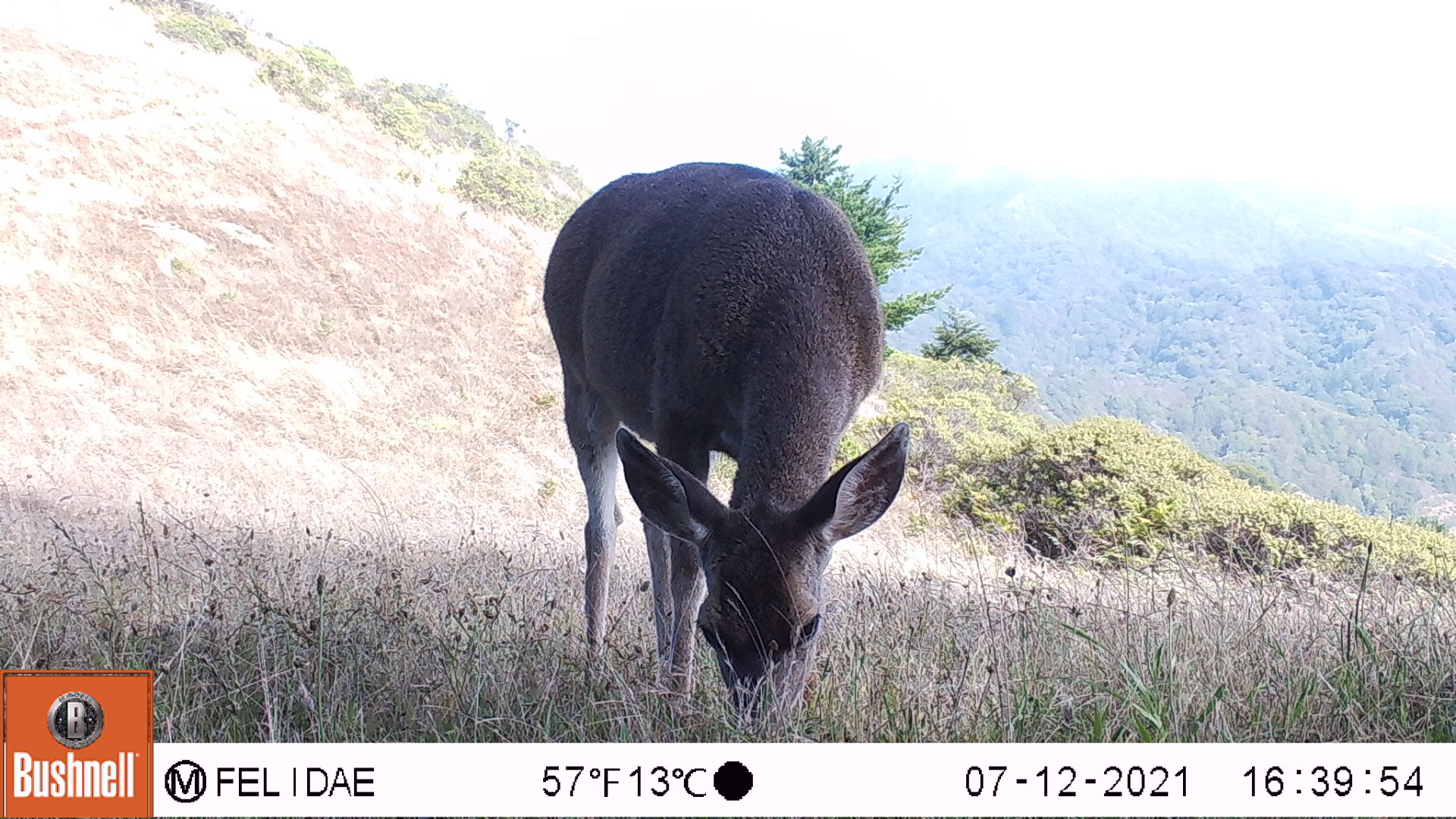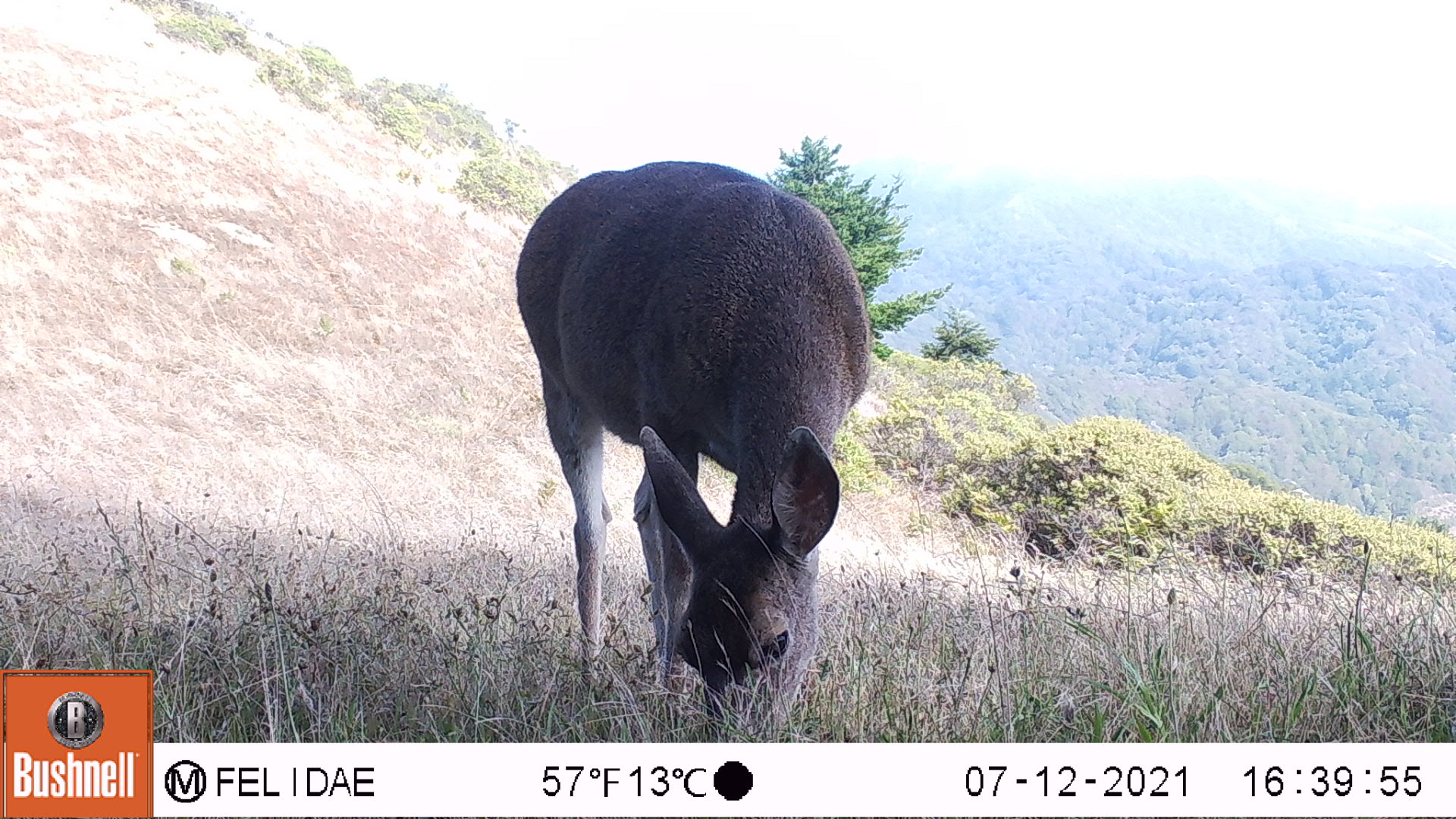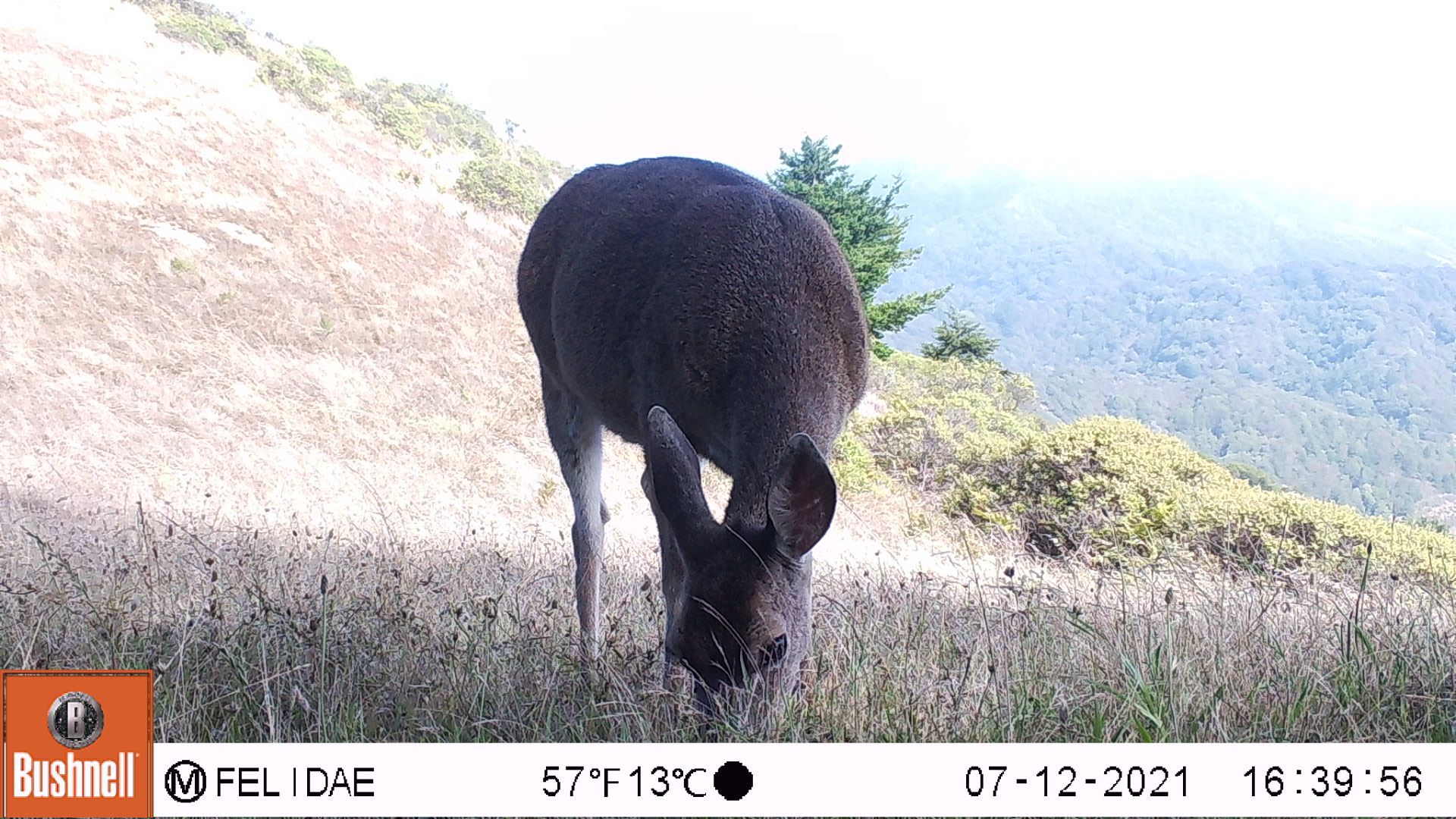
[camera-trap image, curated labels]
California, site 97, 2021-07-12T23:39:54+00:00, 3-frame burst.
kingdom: Animalia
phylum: Chordata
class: Mammalia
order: Artiodactyla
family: Cervidae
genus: Odocoileus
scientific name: Odocoileus hemionus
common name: mule deer